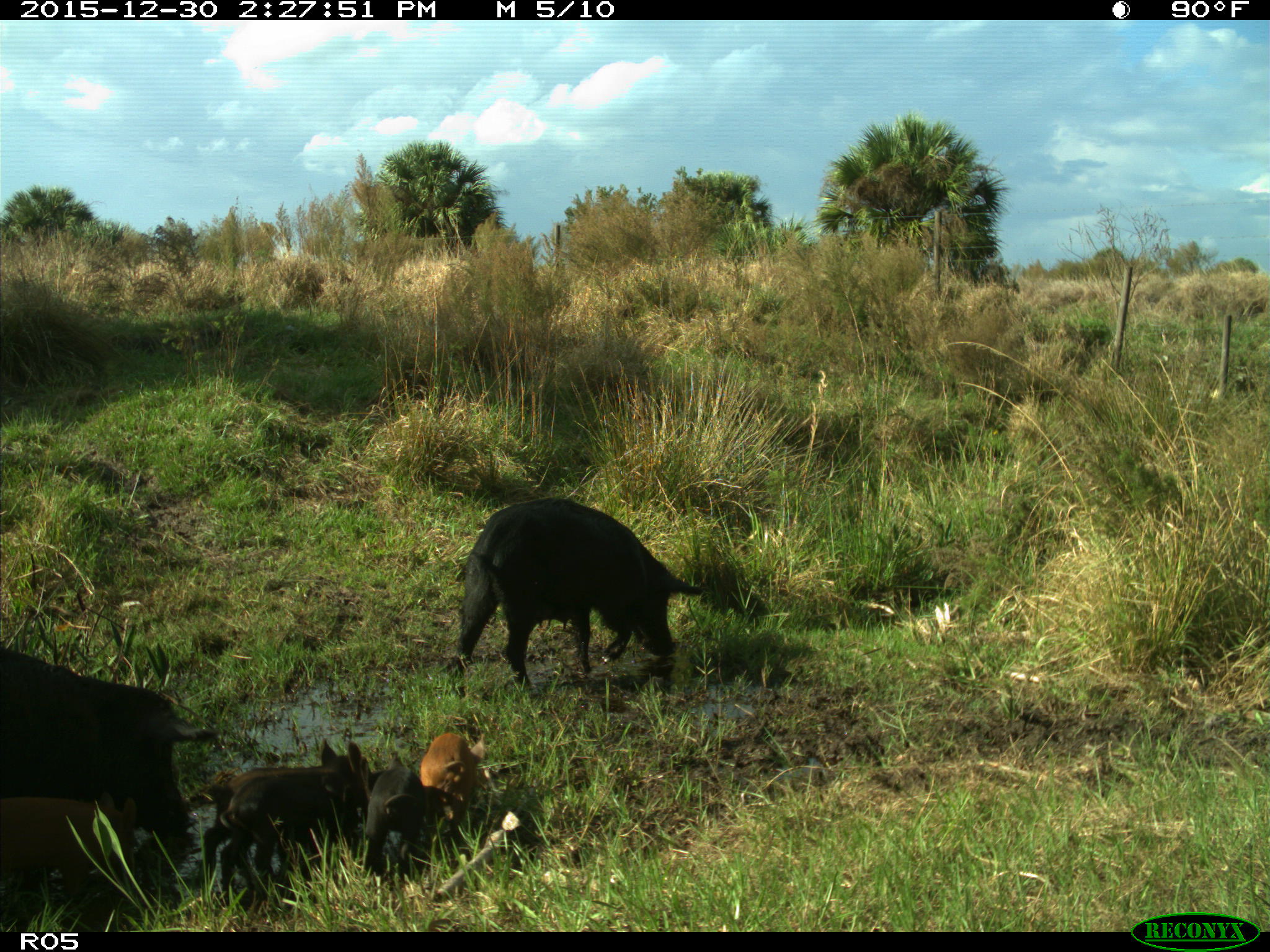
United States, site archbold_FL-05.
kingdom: Animalia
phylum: Chordata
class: Mammalia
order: Artiodactyla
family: Suidae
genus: Sus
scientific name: Sus scrofa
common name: wild boar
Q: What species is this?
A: Sus scrofa (wild boar).